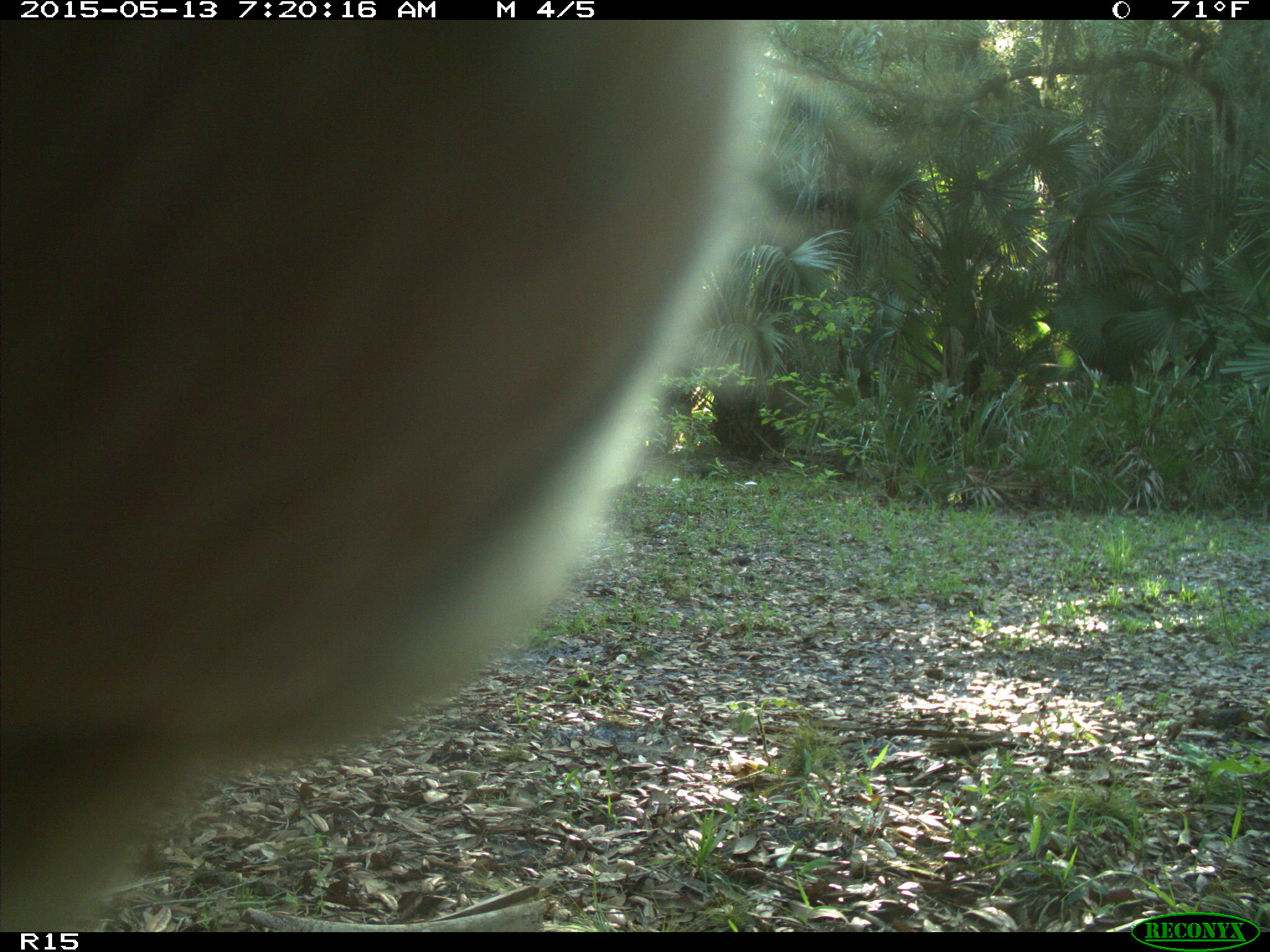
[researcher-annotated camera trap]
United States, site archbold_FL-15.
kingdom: Animalia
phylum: Chordata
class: Mammalia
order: Artiodactyla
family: Bovidae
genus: Bos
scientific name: Bos taurus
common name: domestic cow